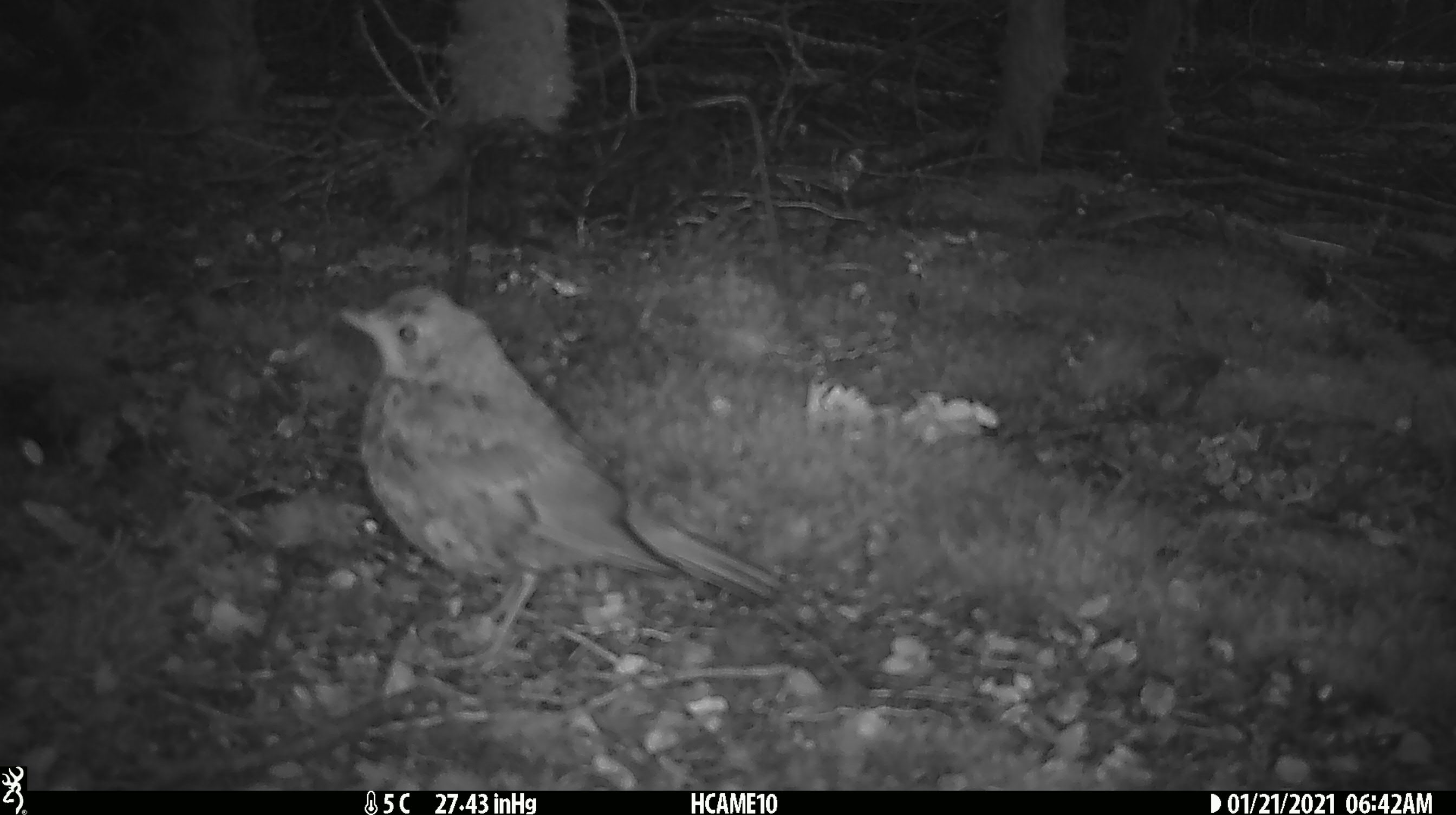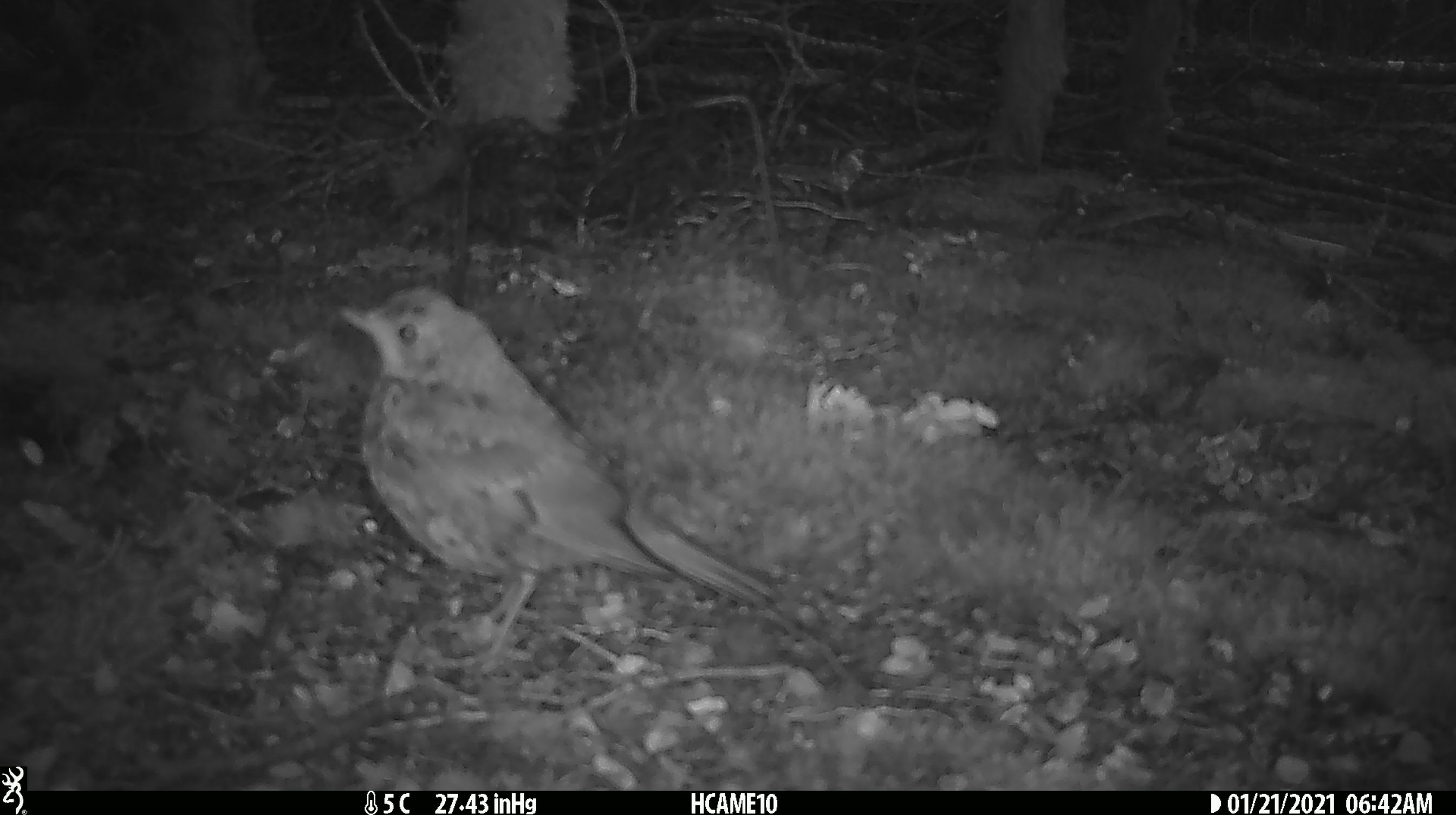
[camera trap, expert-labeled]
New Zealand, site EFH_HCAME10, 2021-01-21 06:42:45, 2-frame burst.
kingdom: Animalia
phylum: Chordata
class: Aves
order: Passeriformes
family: Turdidae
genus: Turdus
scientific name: Turdus philomelos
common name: song thrush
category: thrush